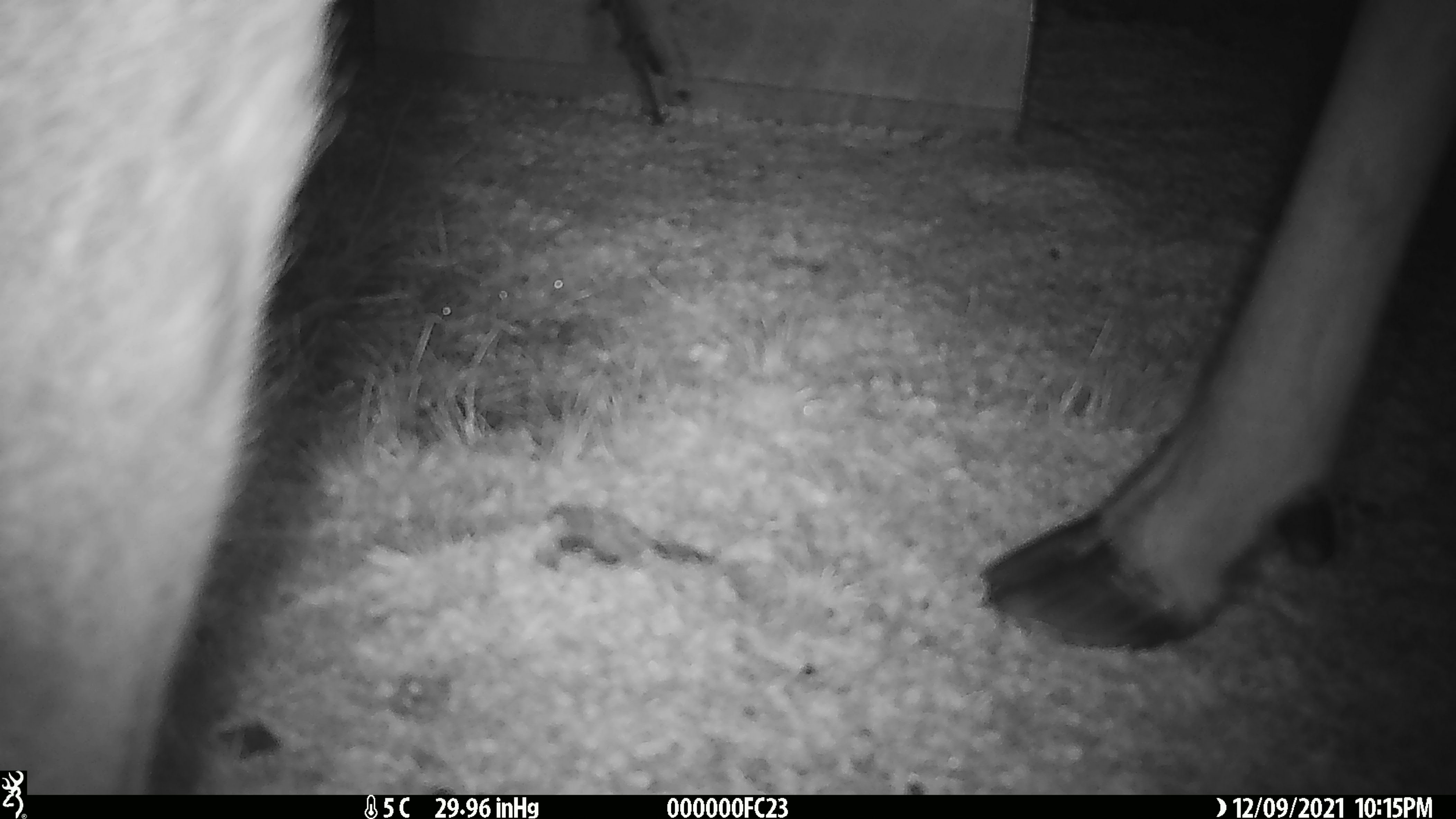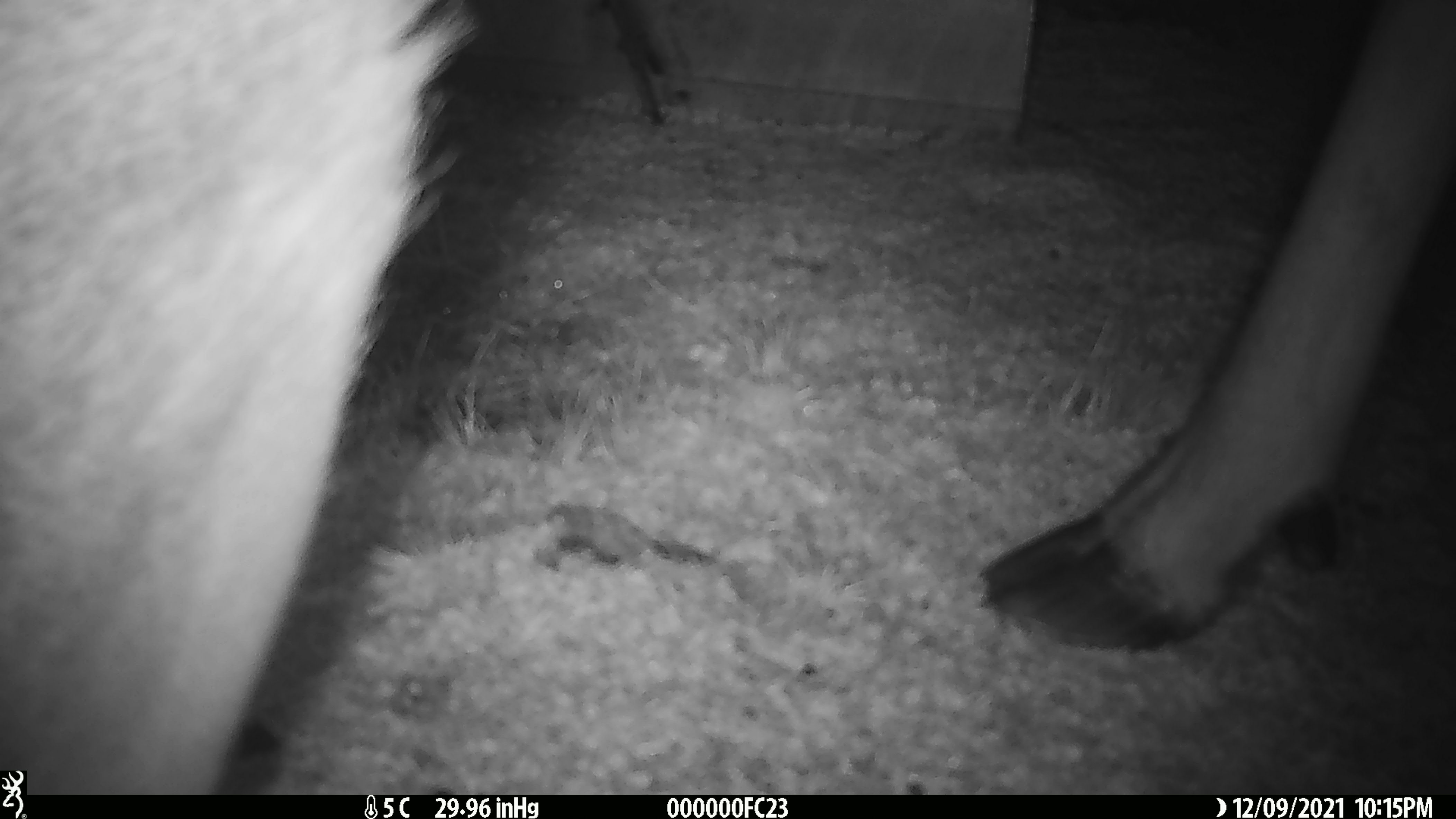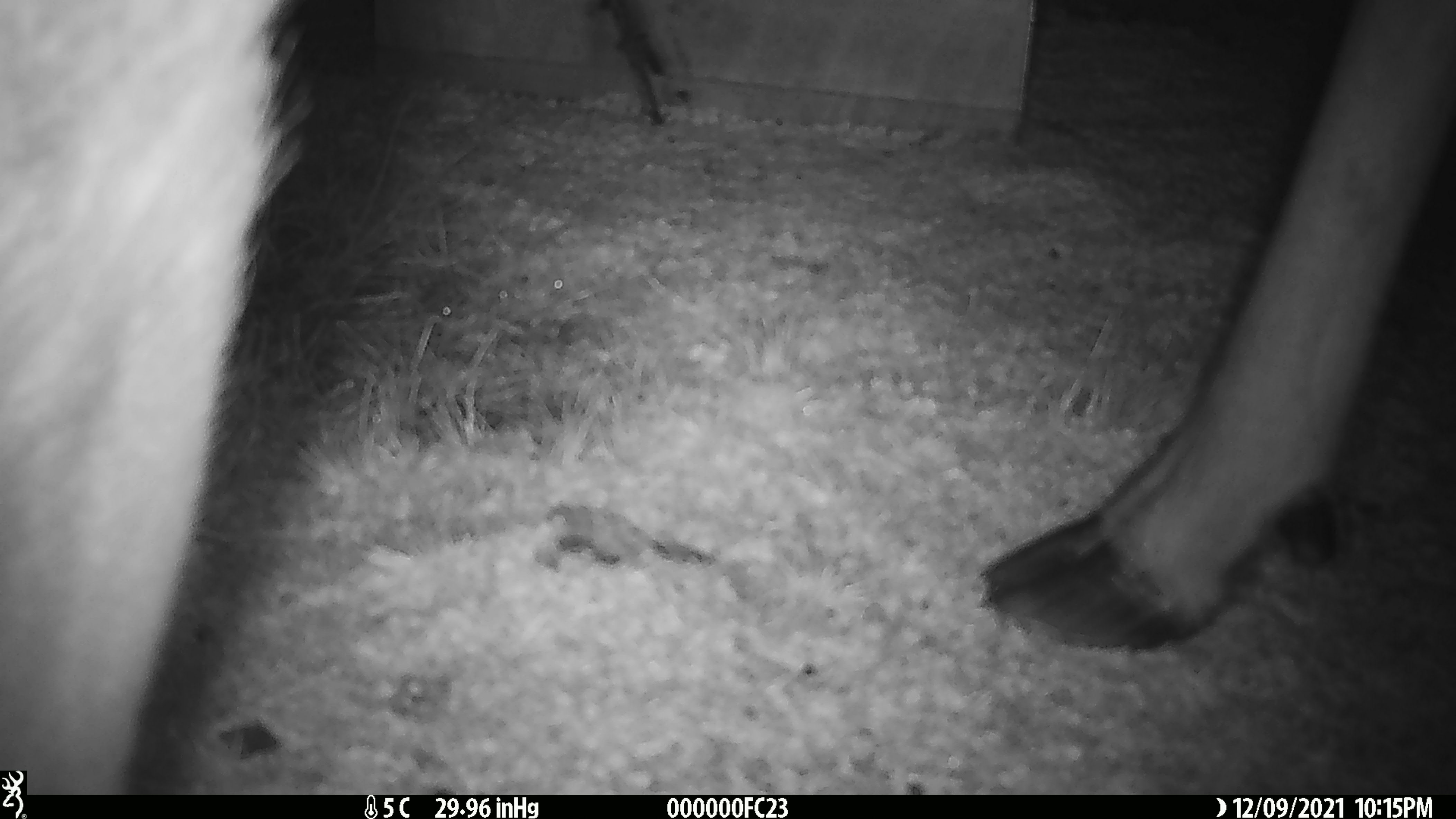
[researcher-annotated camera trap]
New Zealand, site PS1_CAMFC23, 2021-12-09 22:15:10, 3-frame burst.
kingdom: Animalia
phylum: Chordata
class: Mammalia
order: Artiodactyla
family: Cervidae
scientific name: Cervidae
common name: deer